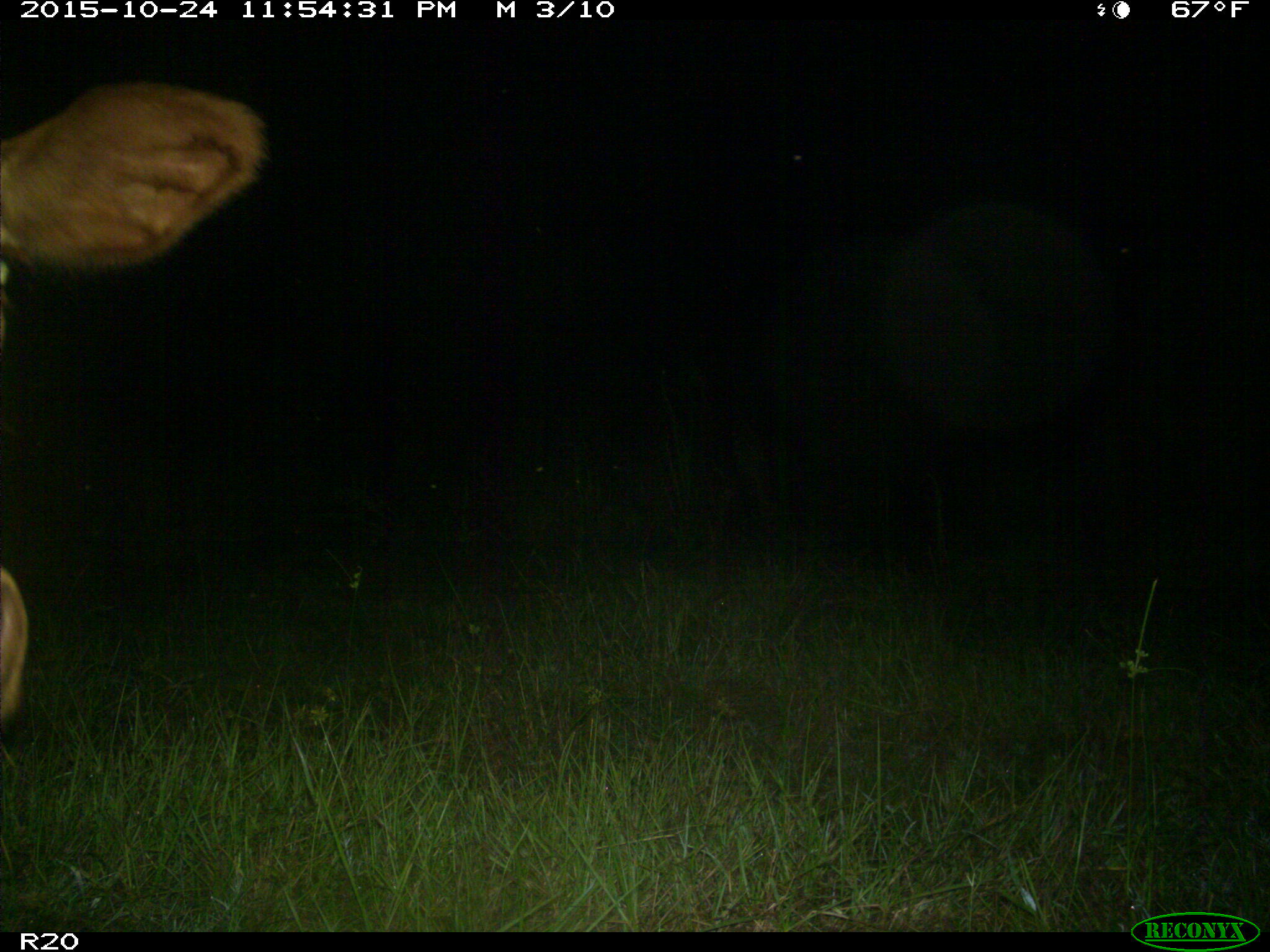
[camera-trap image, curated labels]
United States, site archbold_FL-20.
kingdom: Animalia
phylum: Chordata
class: Mammalia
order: Artiodactyla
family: Bovidae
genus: Bos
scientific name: Bos taurus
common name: domestic cow